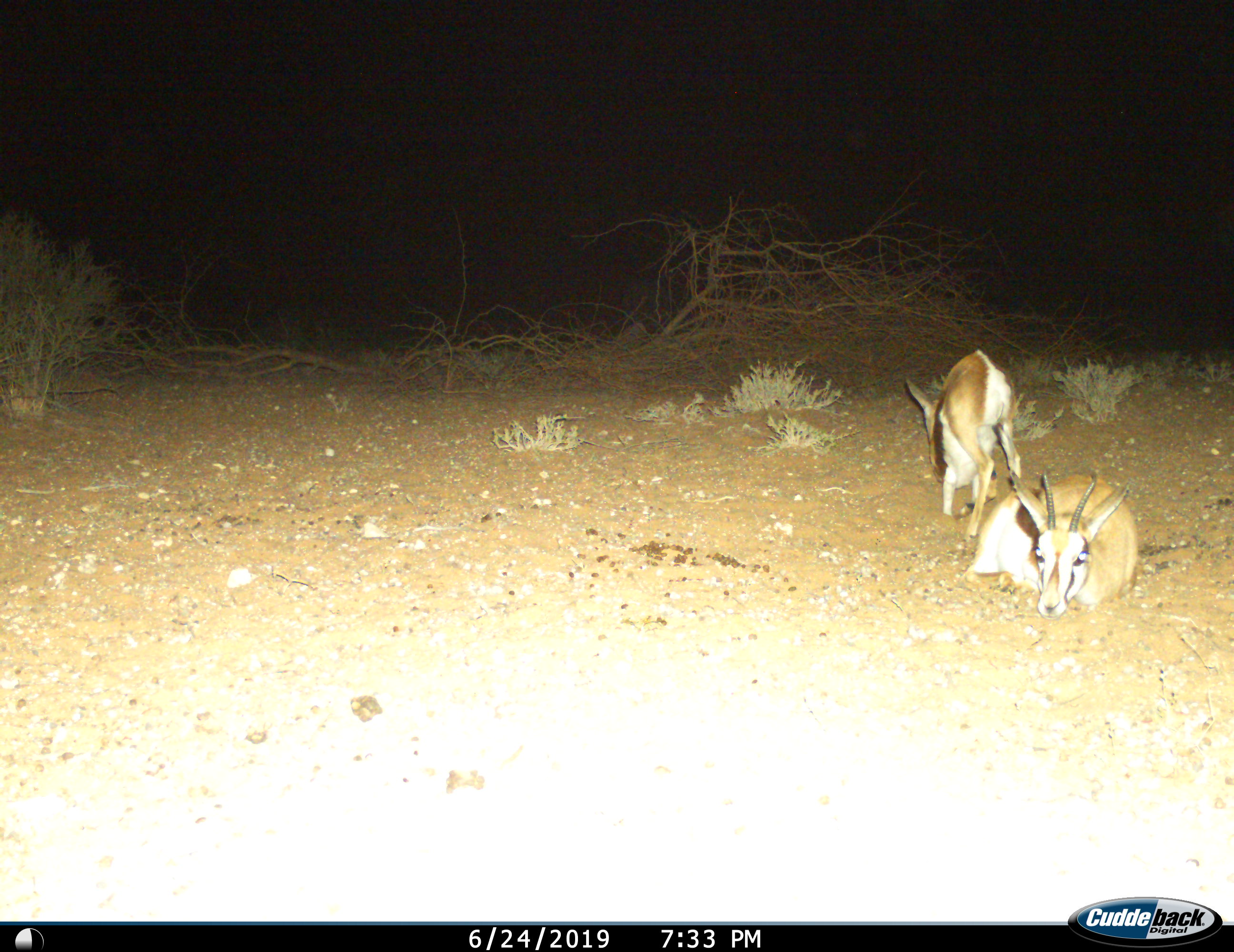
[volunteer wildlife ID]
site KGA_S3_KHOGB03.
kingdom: Animalia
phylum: Chordata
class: Mammalia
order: Artiodactyla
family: Bovidae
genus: Antidorcas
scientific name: Antidorcas marsupialis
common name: springbok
Springbok (Antidorcas marsupialis), count 2. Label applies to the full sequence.